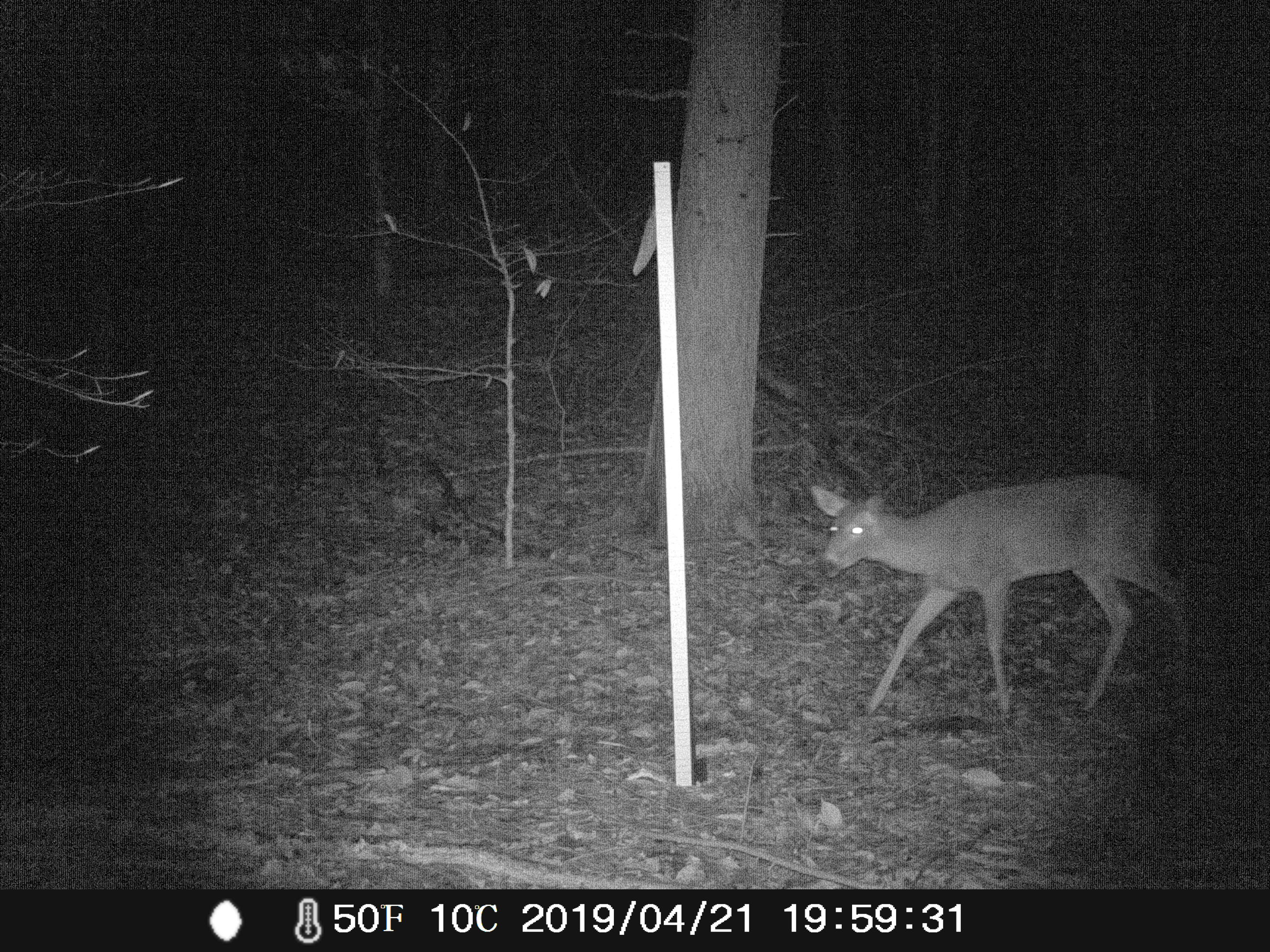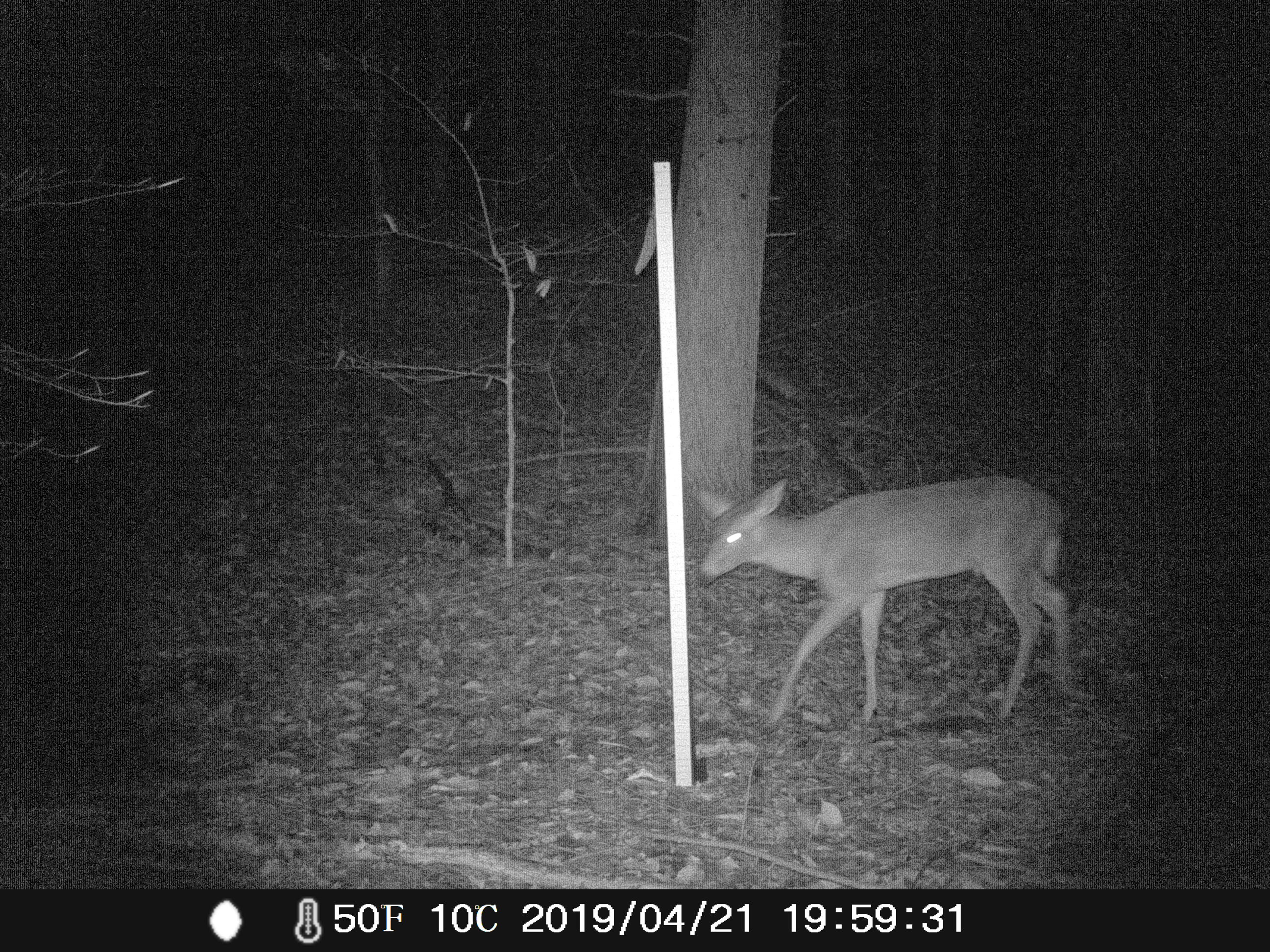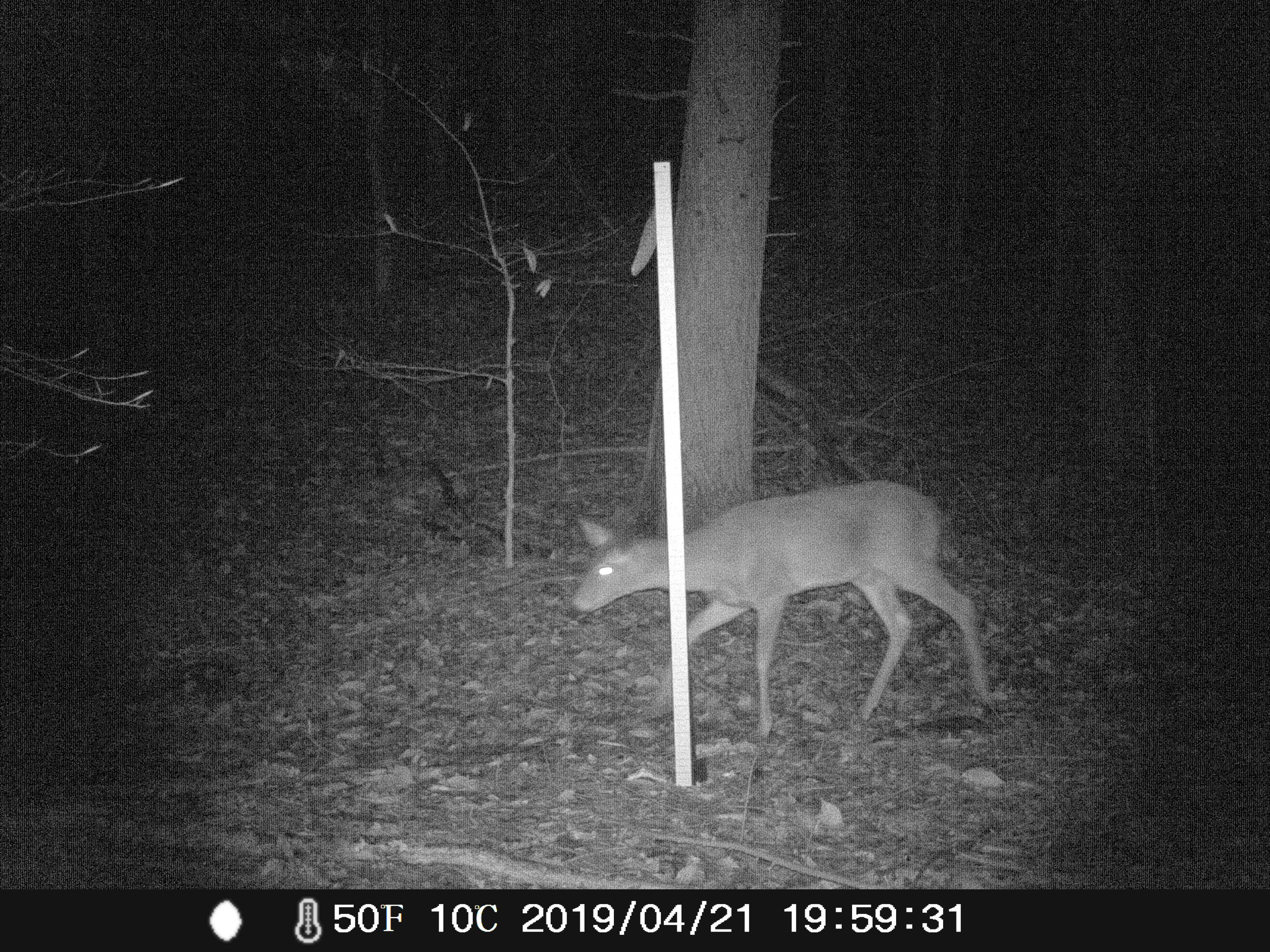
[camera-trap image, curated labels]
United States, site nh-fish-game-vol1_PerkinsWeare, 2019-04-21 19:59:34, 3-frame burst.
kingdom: Animalia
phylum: Chordata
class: Mammalia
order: Artiodactyla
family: Cervidae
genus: Odocoileus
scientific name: Odocoileus virginianus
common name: white-tailed deer